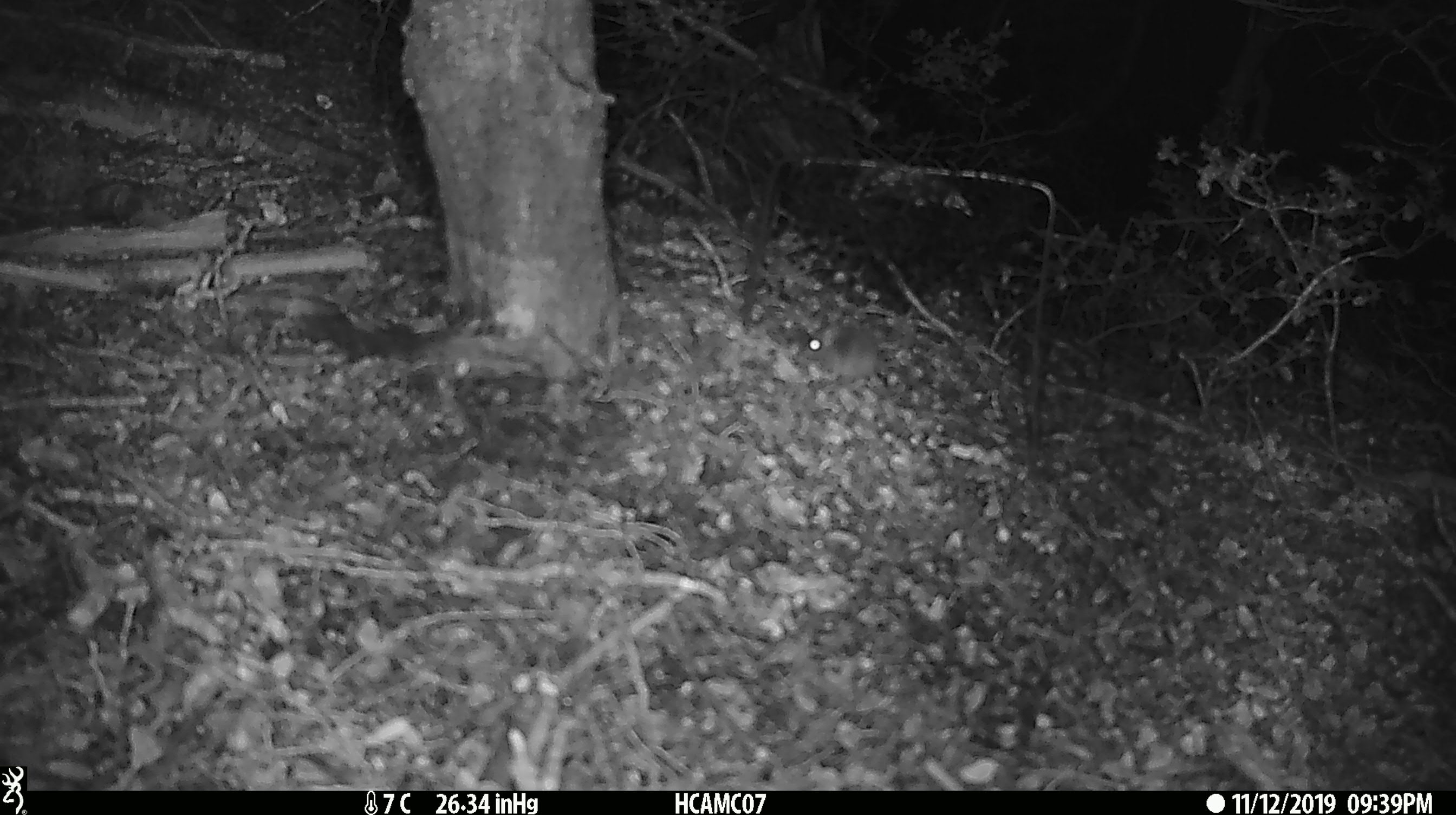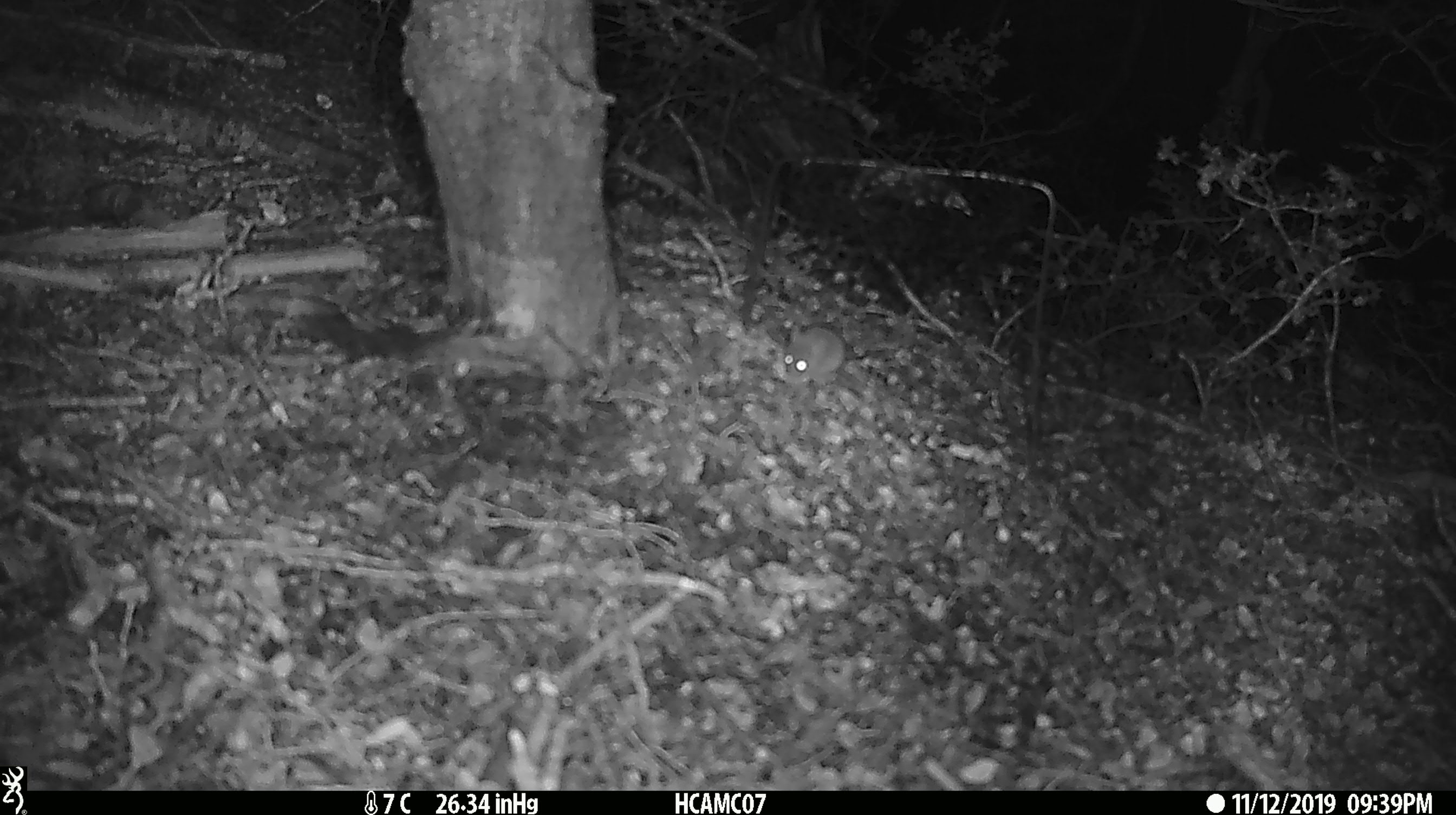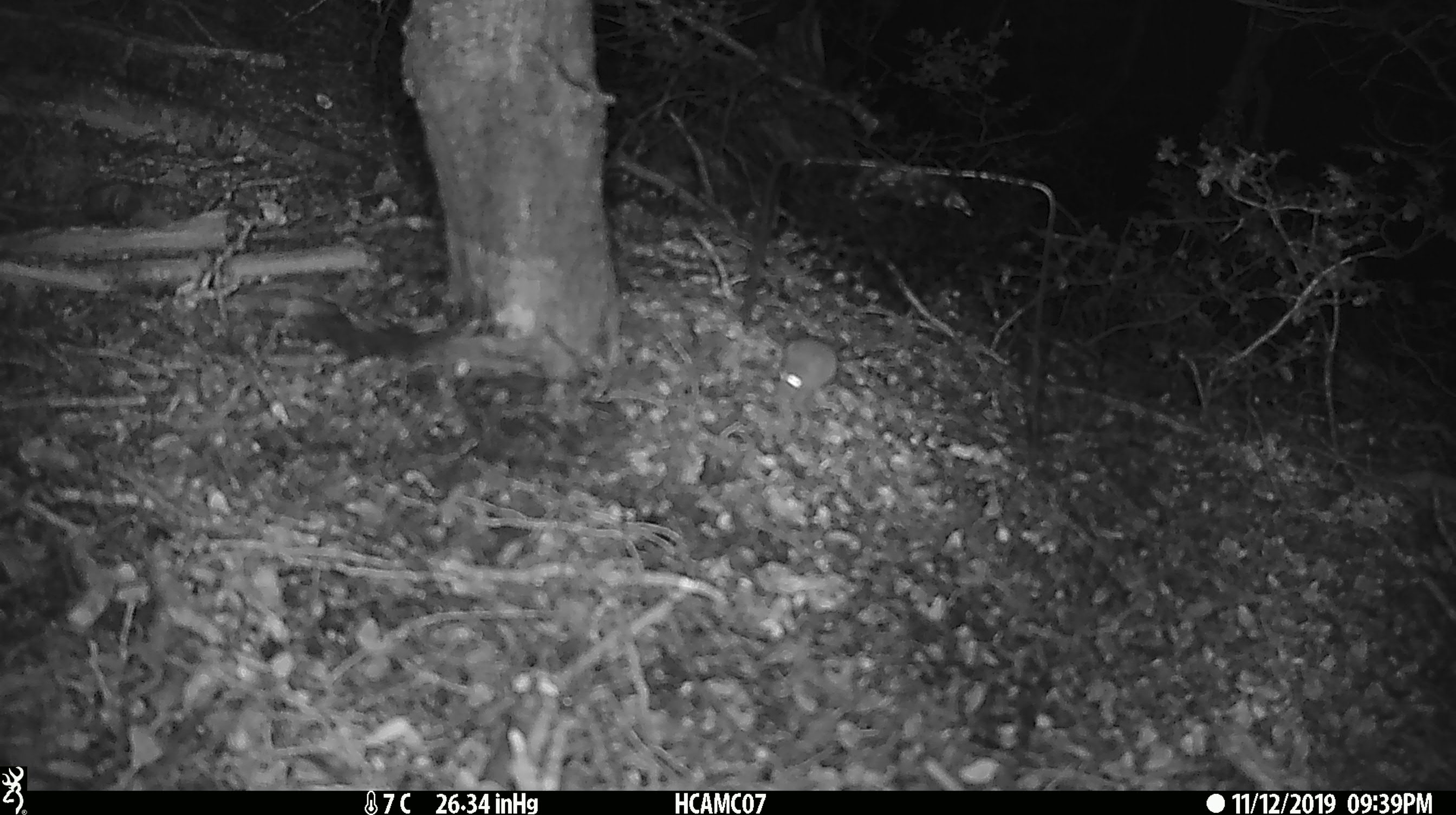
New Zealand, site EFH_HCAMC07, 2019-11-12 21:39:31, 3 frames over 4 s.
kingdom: Animalia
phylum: Chordata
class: Mammalia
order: Rodentia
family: Muridae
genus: Mus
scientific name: Mus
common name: mouse